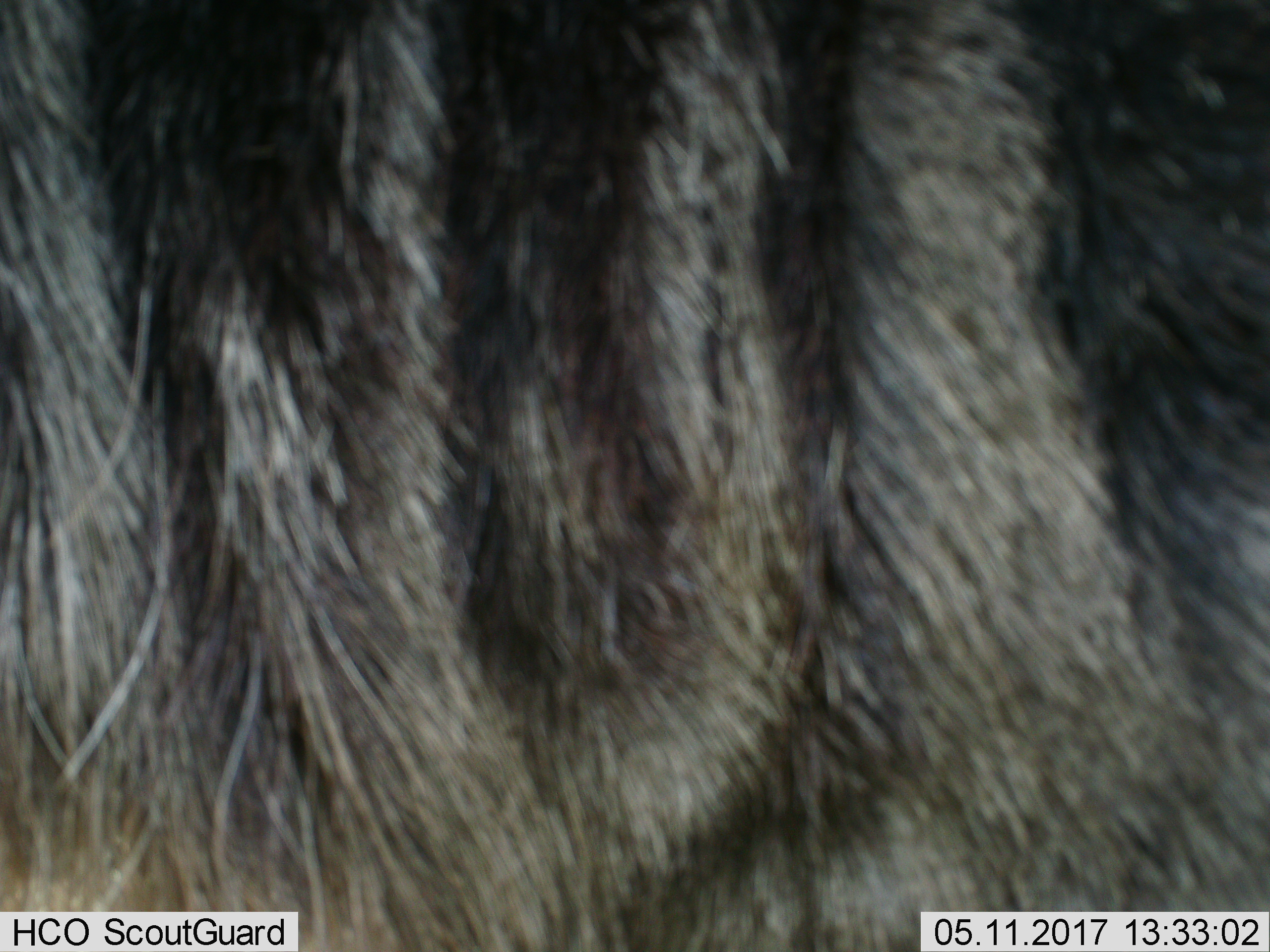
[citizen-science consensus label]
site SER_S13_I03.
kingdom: Animalia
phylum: Chordata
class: Mammalia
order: Artiodactyla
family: Bovidae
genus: Connochaetes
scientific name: Connochaetes taurinus taurinus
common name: blue wildebeest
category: wildebeestblue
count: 1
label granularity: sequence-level